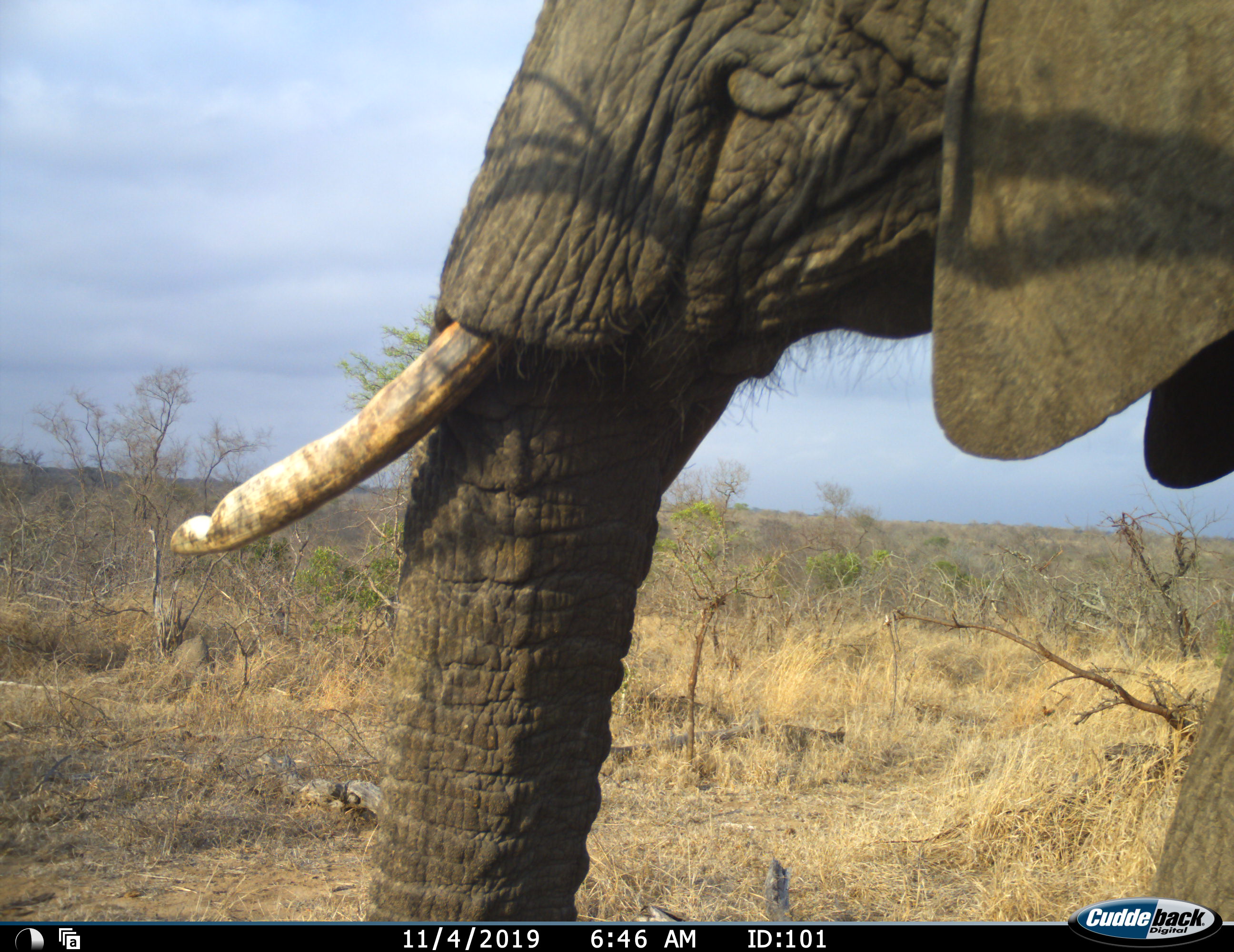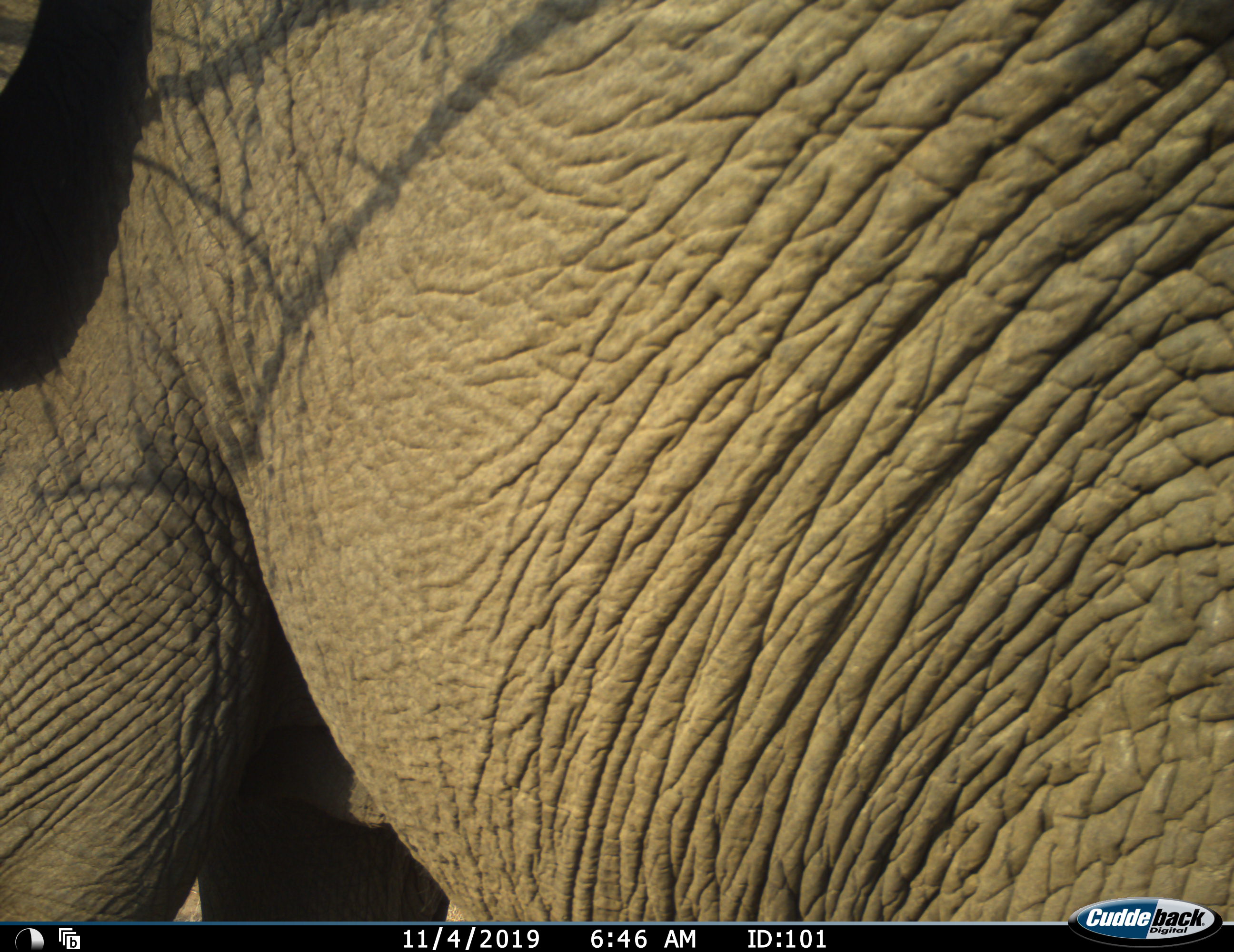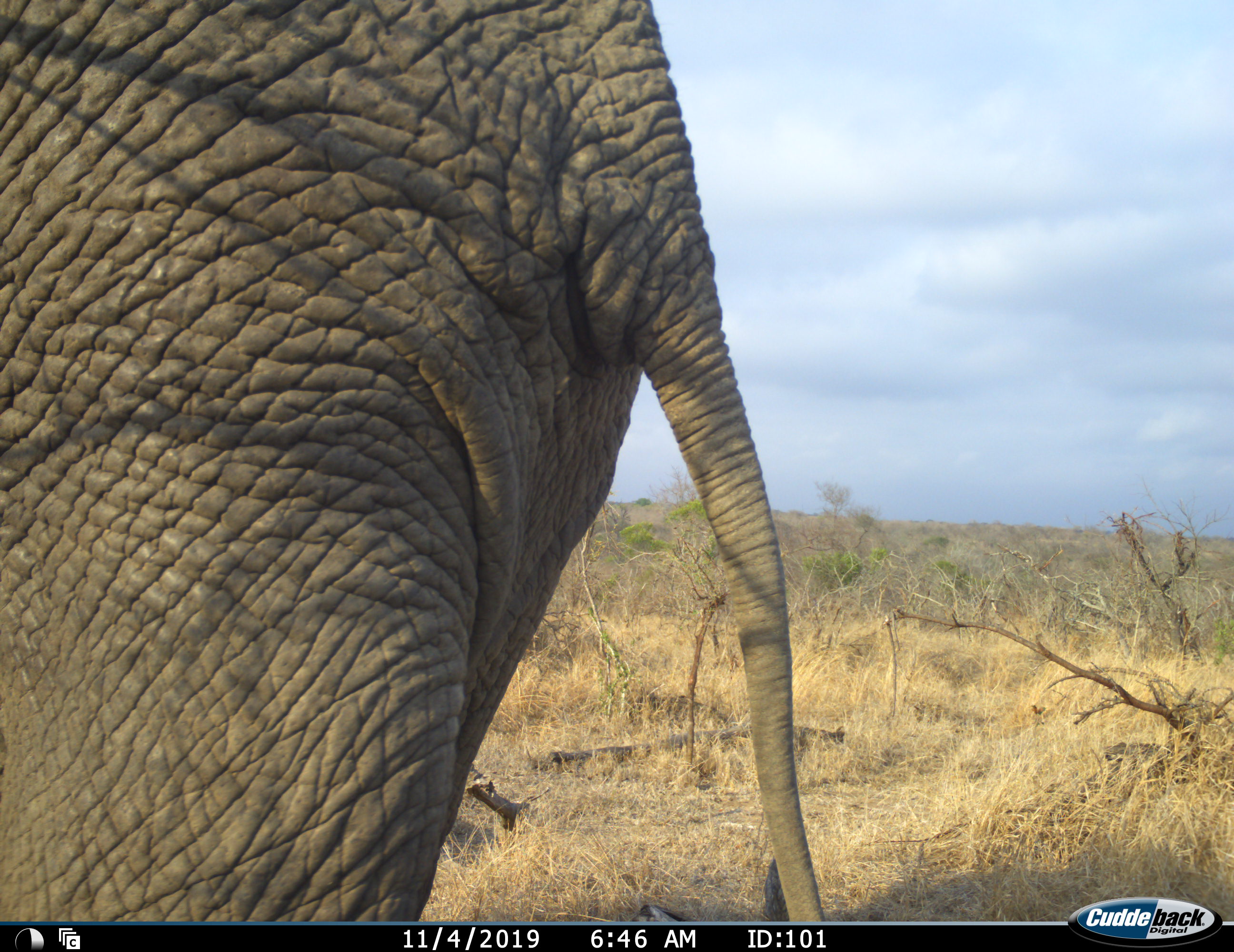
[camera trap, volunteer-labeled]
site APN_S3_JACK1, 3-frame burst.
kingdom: Animalia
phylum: Chordata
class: Mammalia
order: Proboscidea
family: Elephantidae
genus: Loxodonta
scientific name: Loxodonta africana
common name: african bush elephant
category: elephant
Elephant (african bush elephant) (Loxodonta africana), count 1. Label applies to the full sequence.